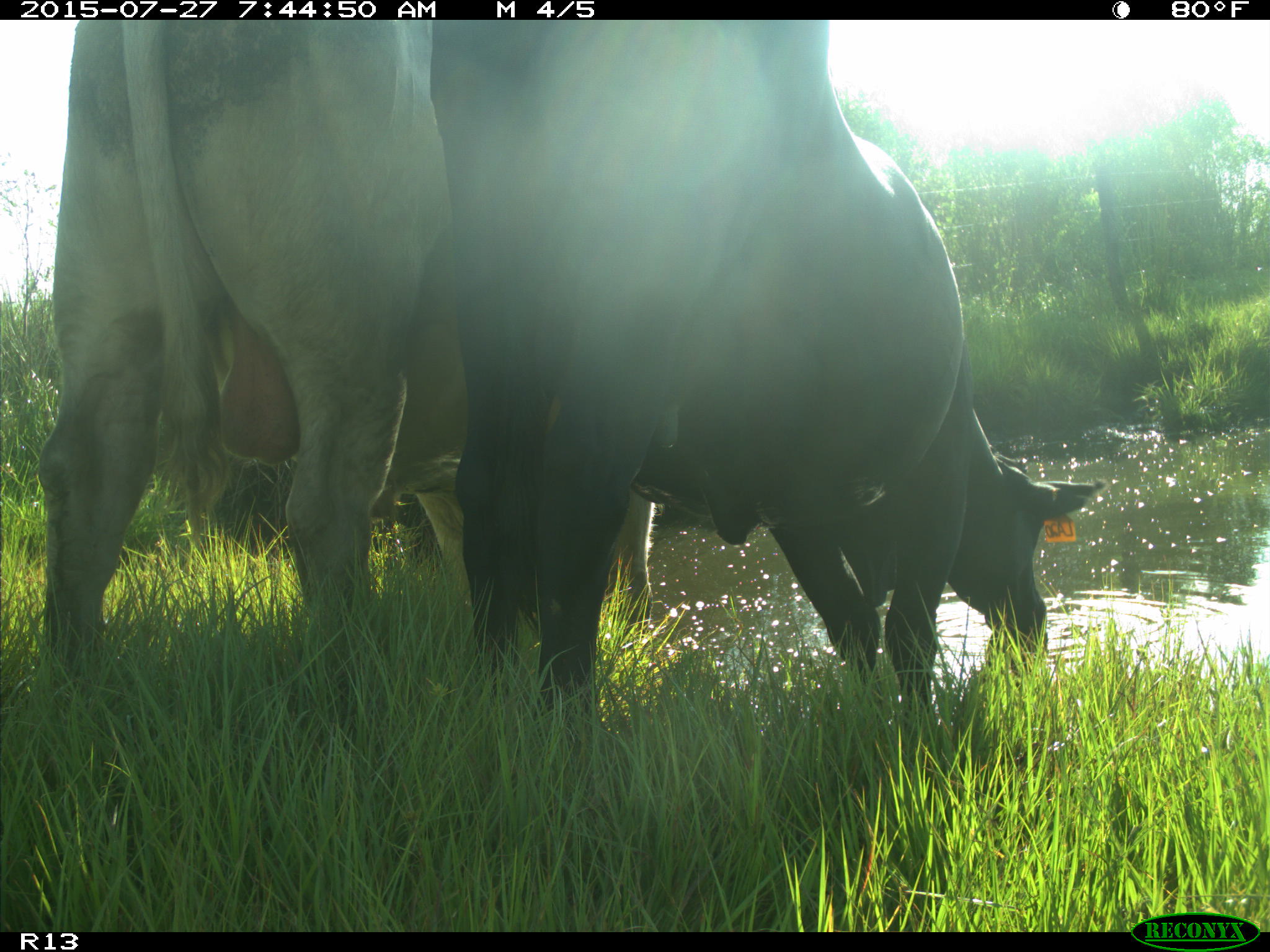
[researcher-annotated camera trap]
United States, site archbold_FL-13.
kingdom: Animalia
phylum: Chordata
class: Mammalia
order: Artiodactyla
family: Bovidae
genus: Bos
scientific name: Bos taurus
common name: domestic cow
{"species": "Bos taurus (domestic cow)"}